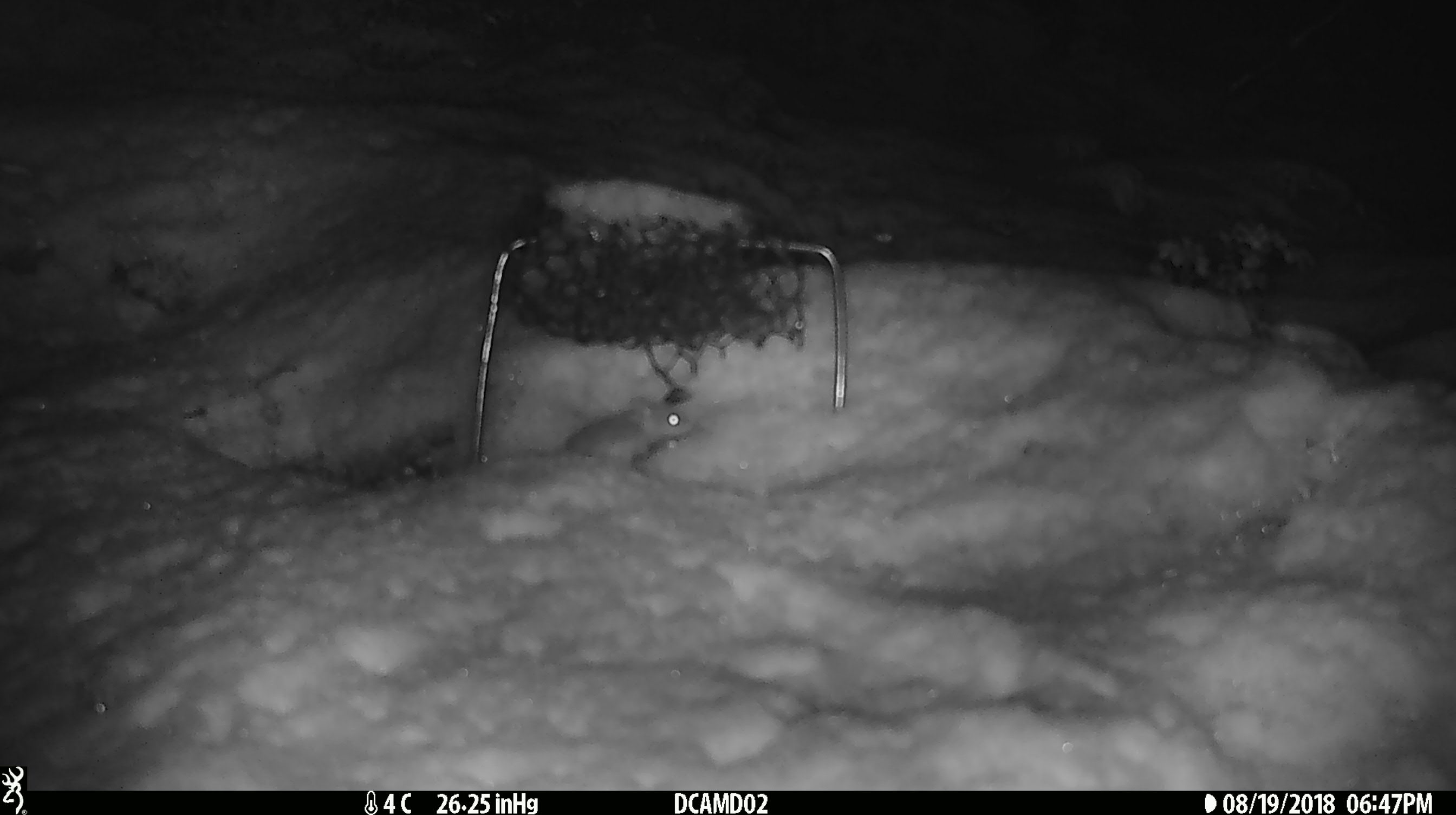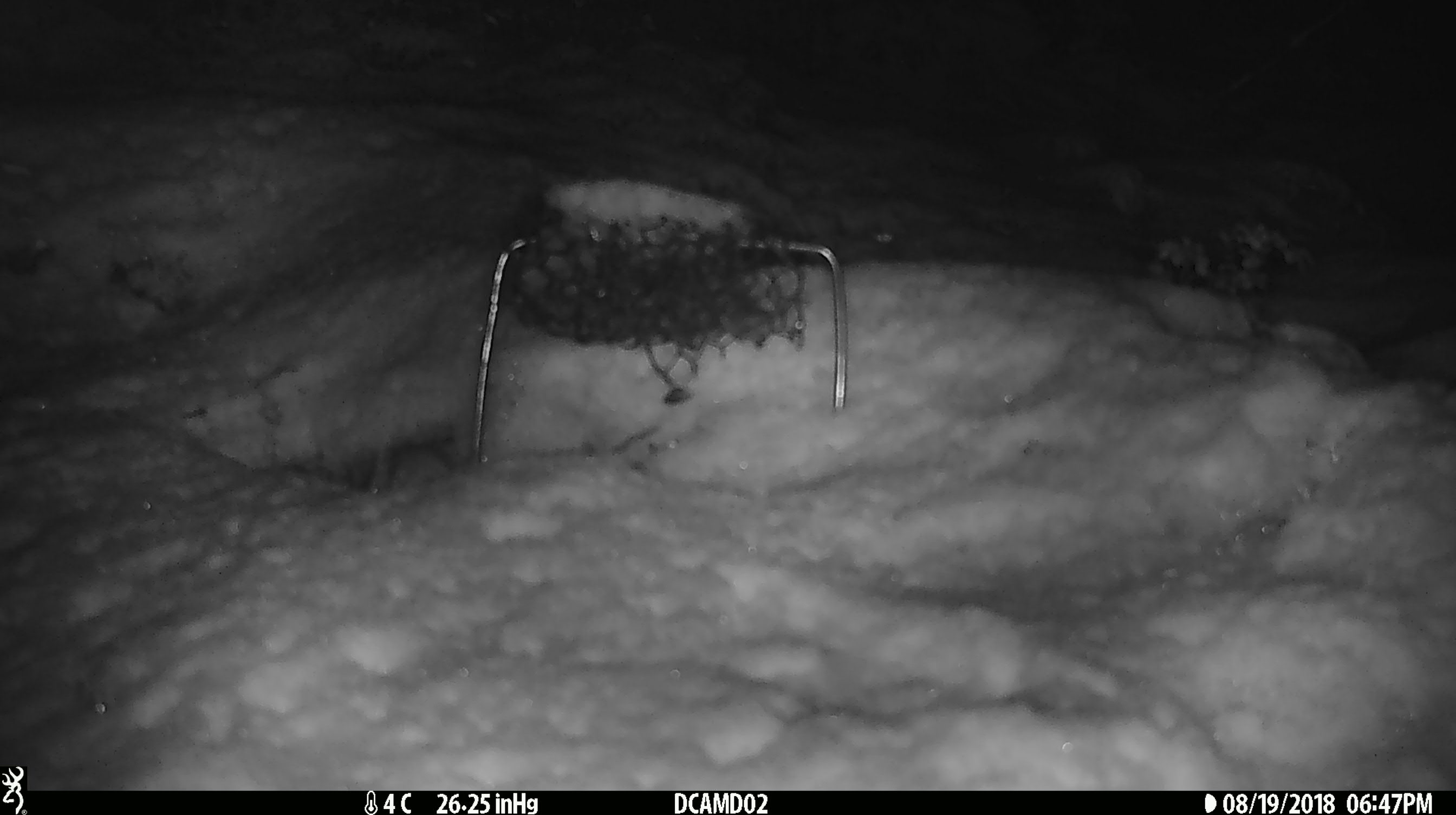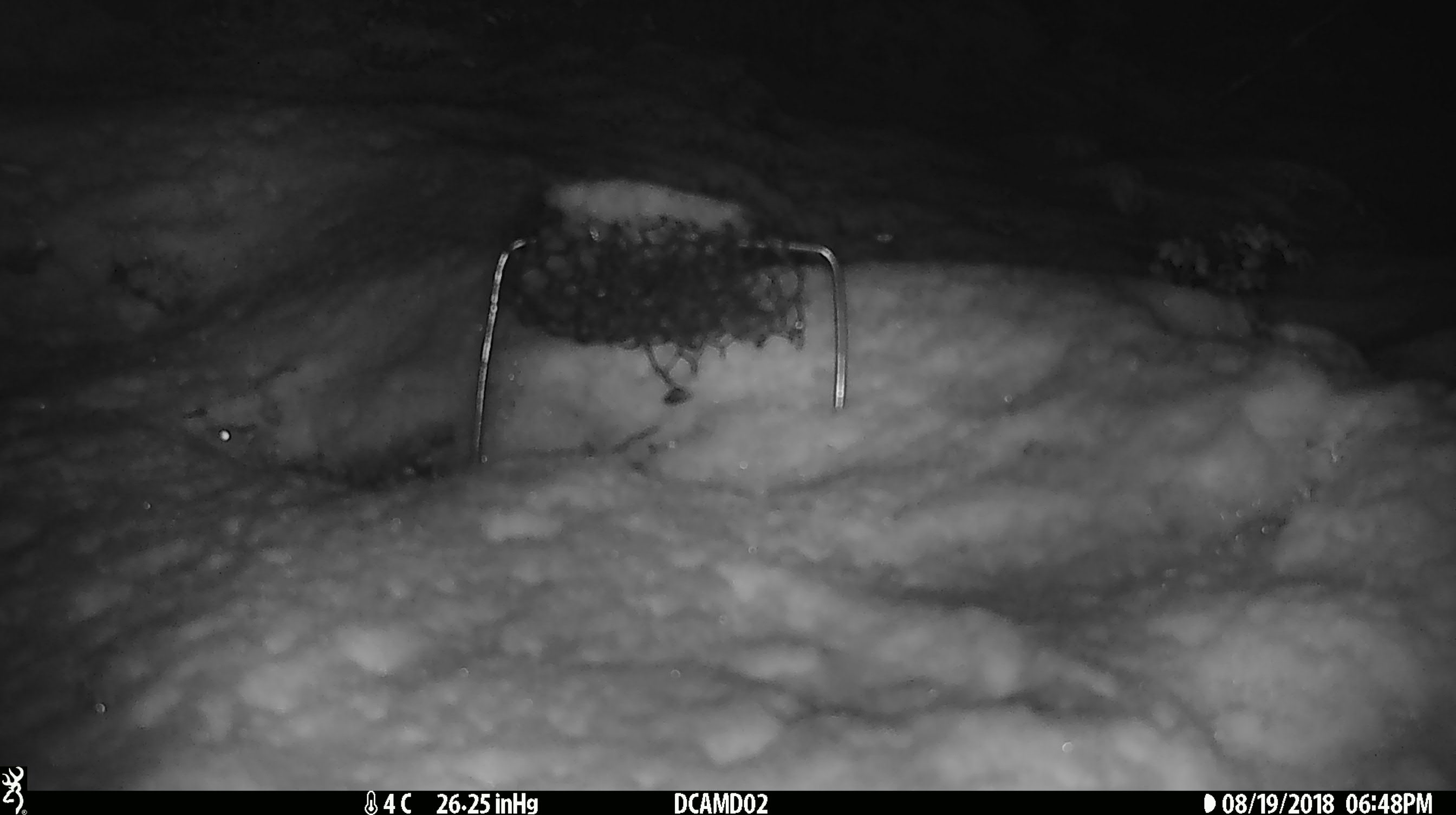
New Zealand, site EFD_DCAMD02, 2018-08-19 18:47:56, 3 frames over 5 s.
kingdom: Animalia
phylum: Chordata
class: Mammalia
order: Rodentia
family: Muridae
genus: Mus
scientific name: Mus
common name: mouse